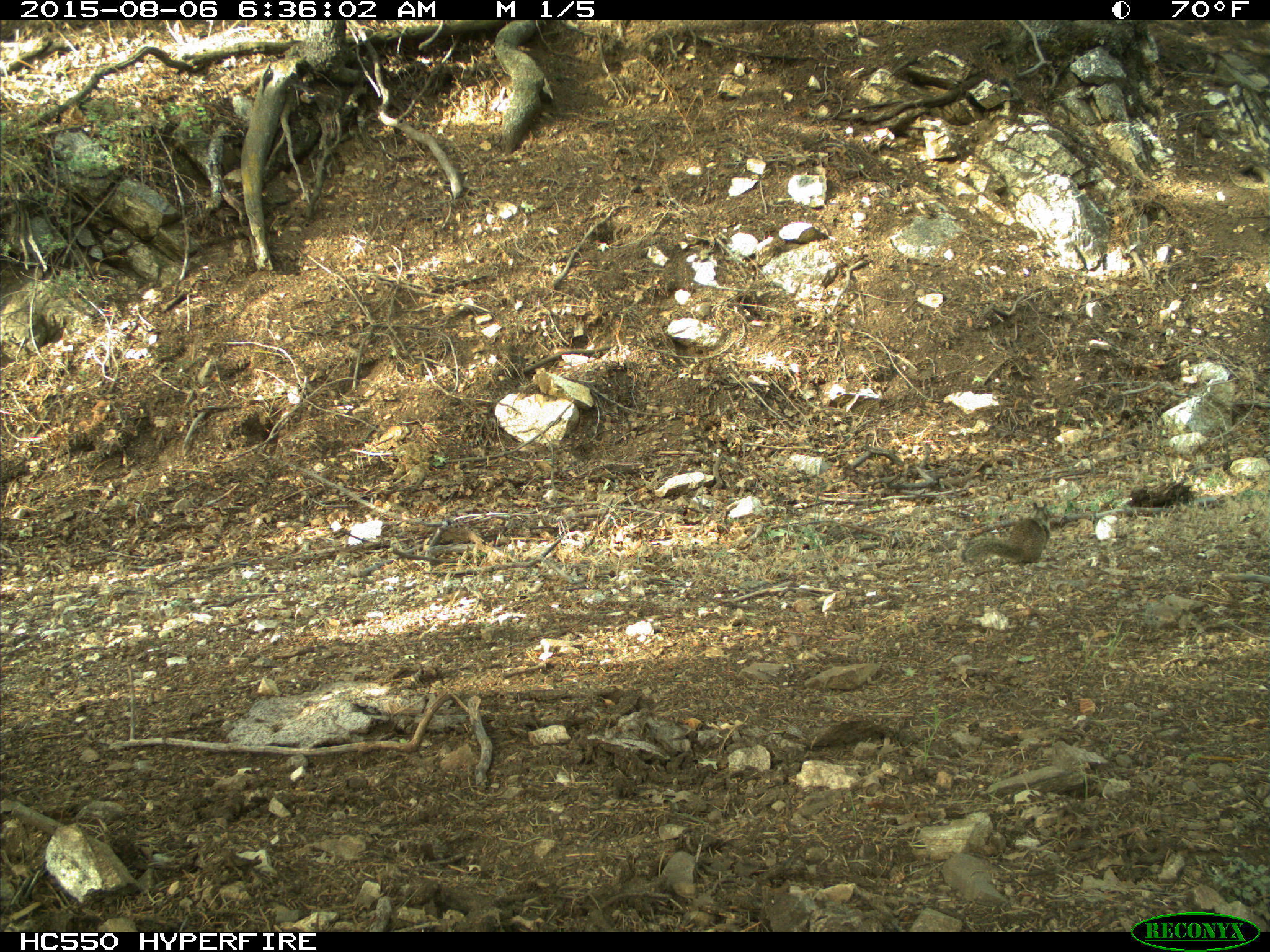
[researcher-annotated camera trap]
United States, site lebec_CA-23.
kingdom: Animalia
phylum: Chordata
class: Mammalia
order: Rodentia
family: Sciuridae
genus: Otospermophilus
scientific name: Otospermophilus beecheyi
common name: california ground squirrel